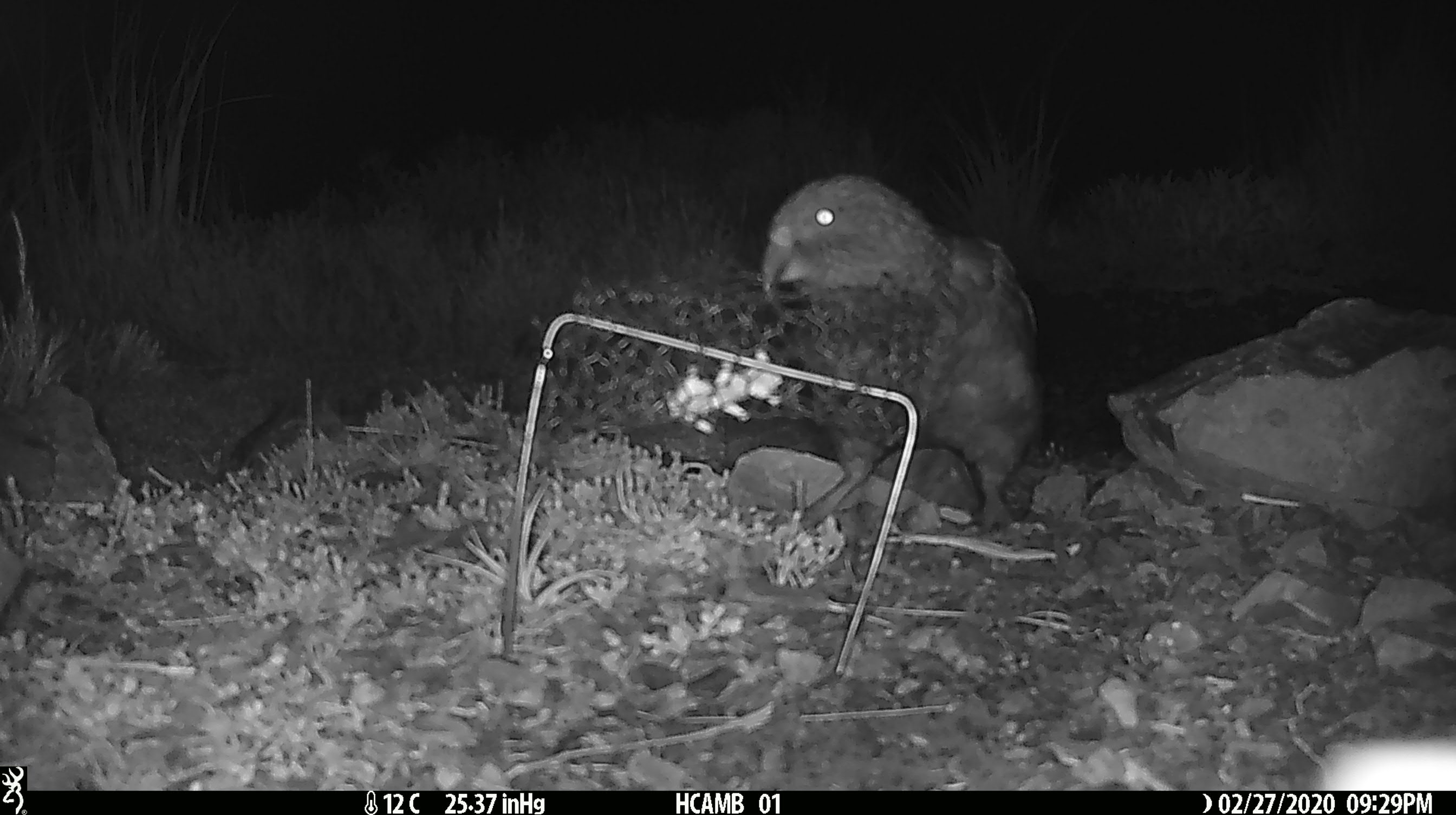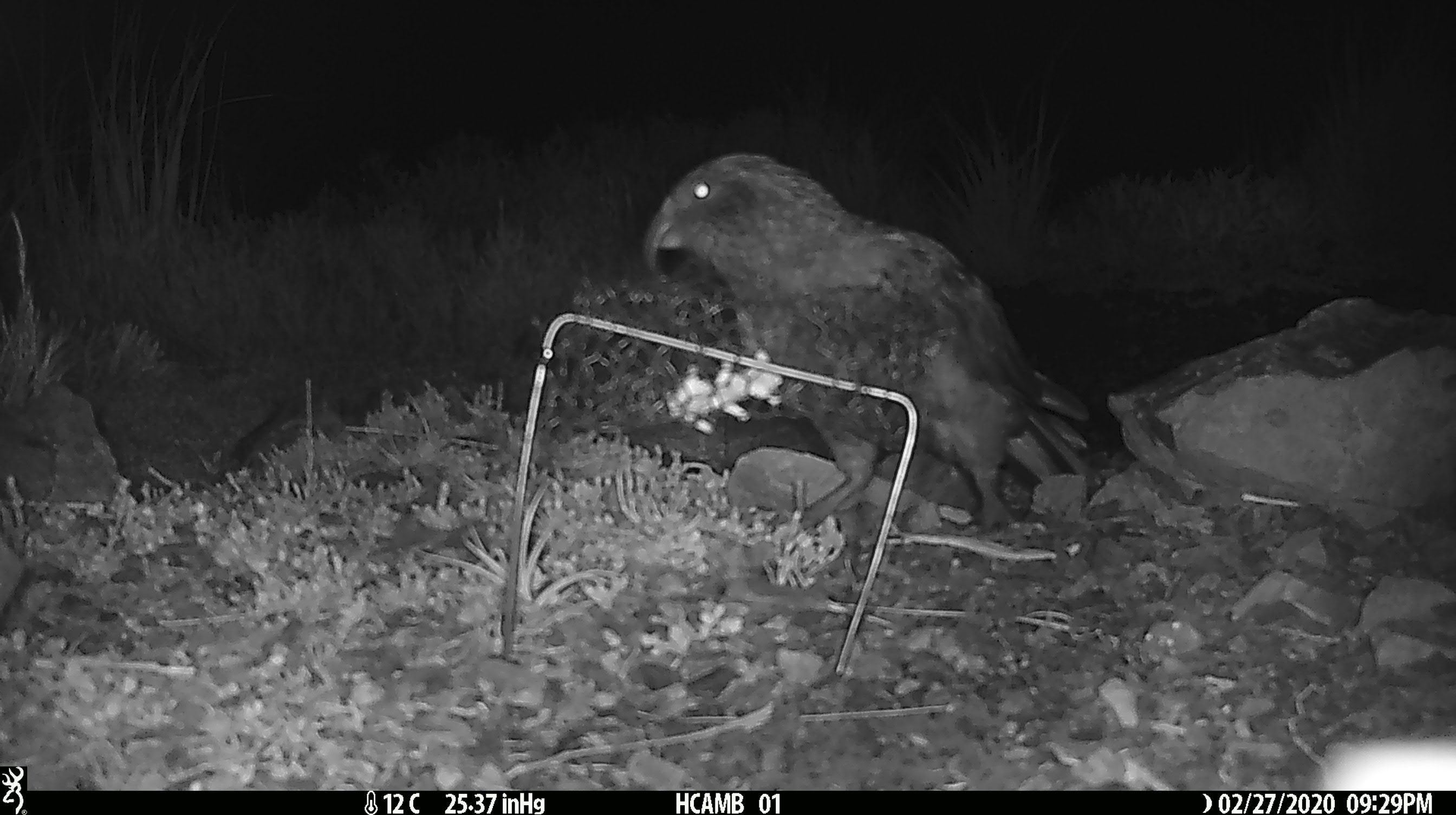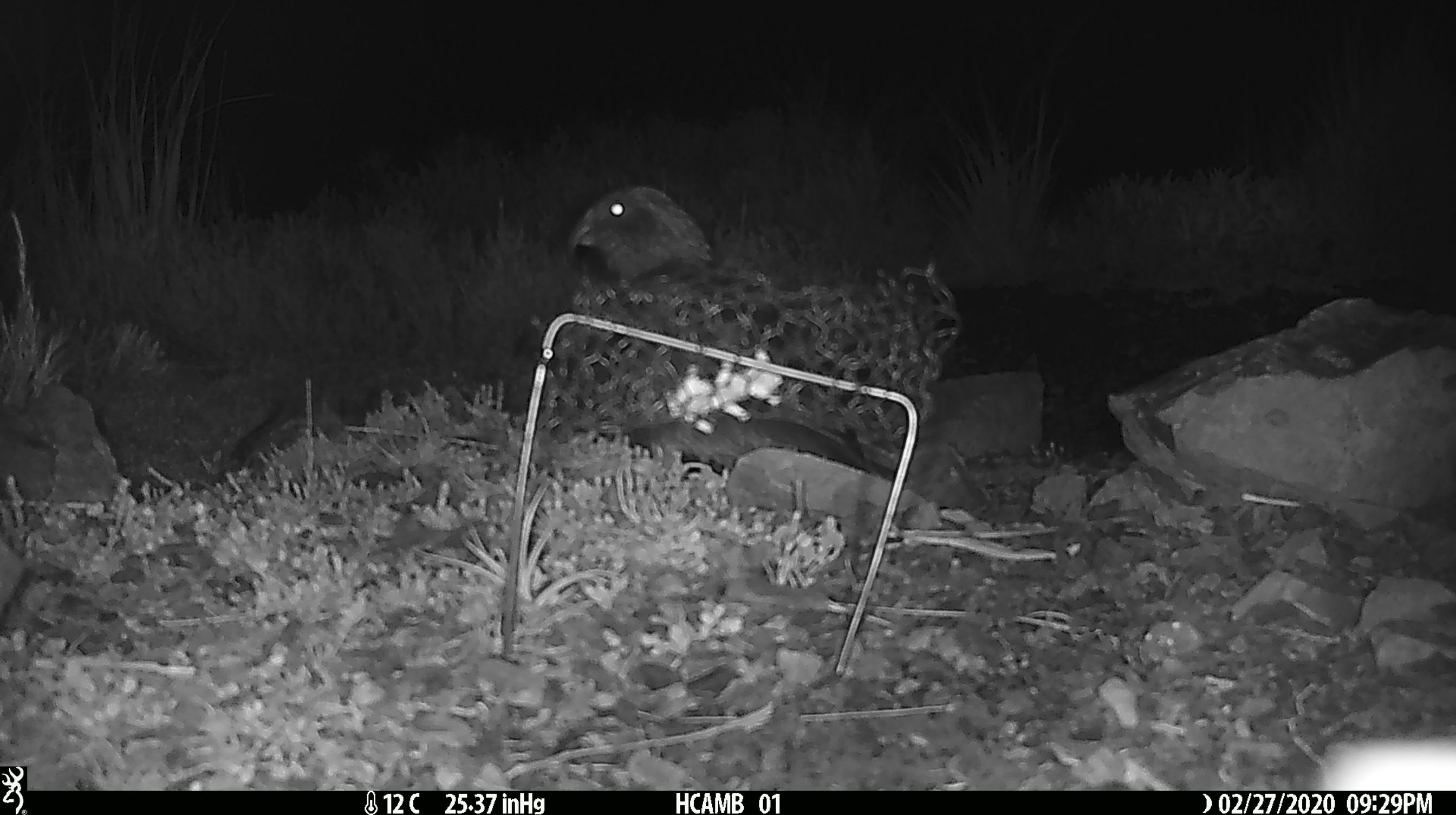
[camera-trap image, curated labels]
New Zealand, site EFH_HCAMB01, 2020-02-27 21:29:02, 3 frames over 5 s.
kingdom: Animalia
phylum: Chordata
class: Aves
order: Psittaciformes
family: Strigopidae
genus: Nestor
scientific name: Nestor notabilis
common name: kea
Kea (Nestor notabilis).